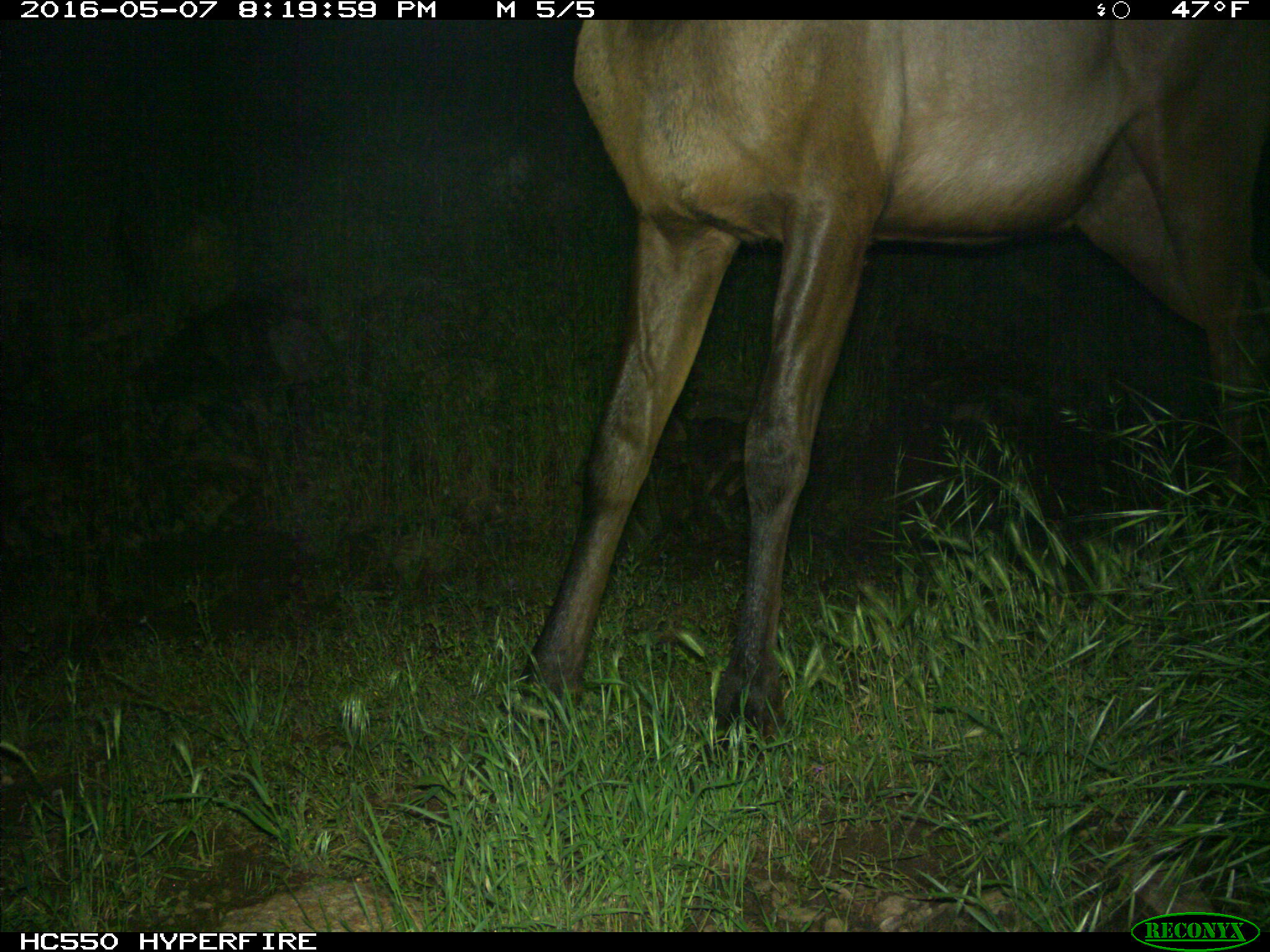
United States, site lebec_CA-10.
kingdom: Animalia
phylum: Chordata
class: Mammalia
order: Artiodactyla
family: Cervidae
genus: Cervus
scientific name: Cervus canadensis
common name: elk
Cervus canadensis (elk).